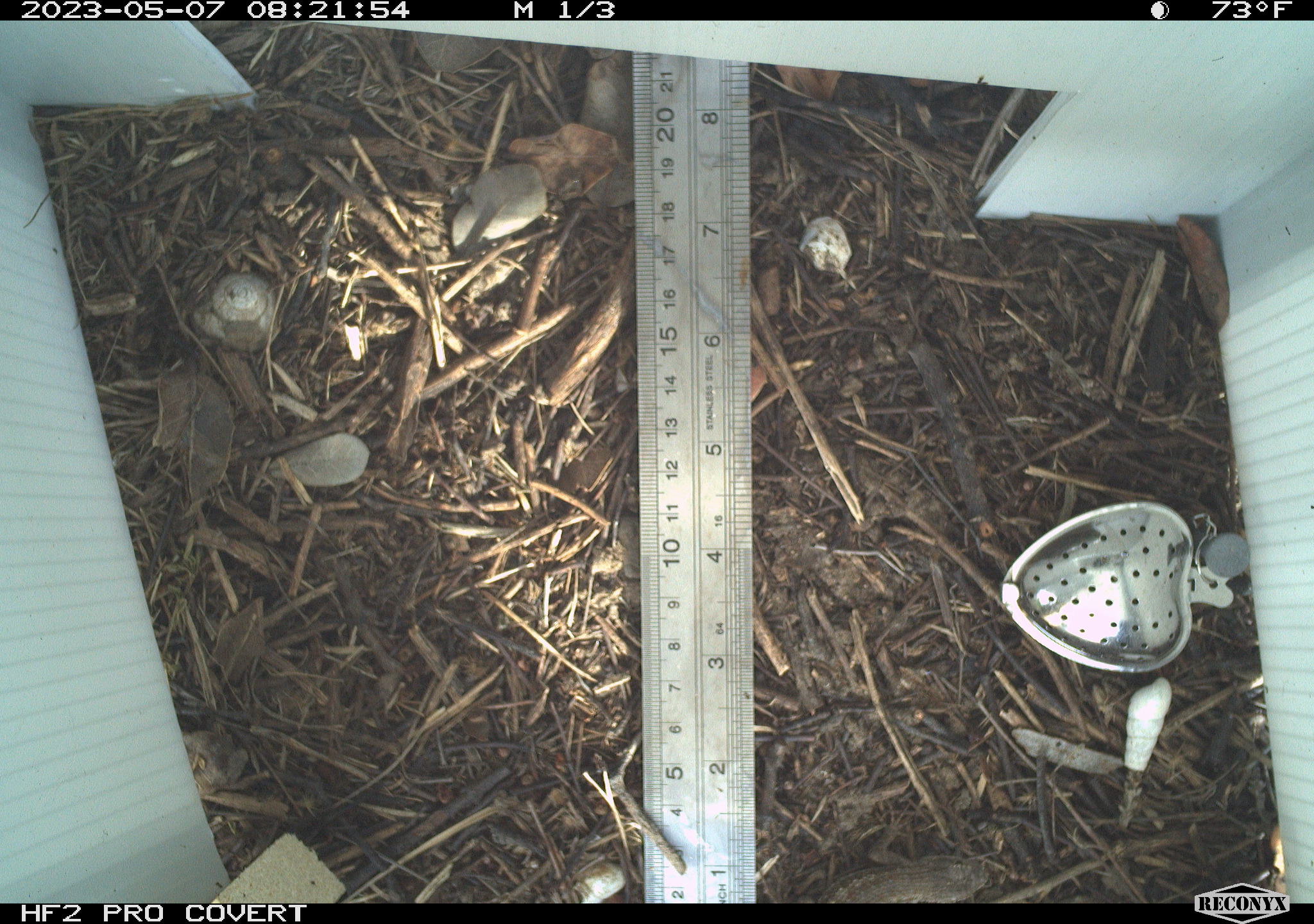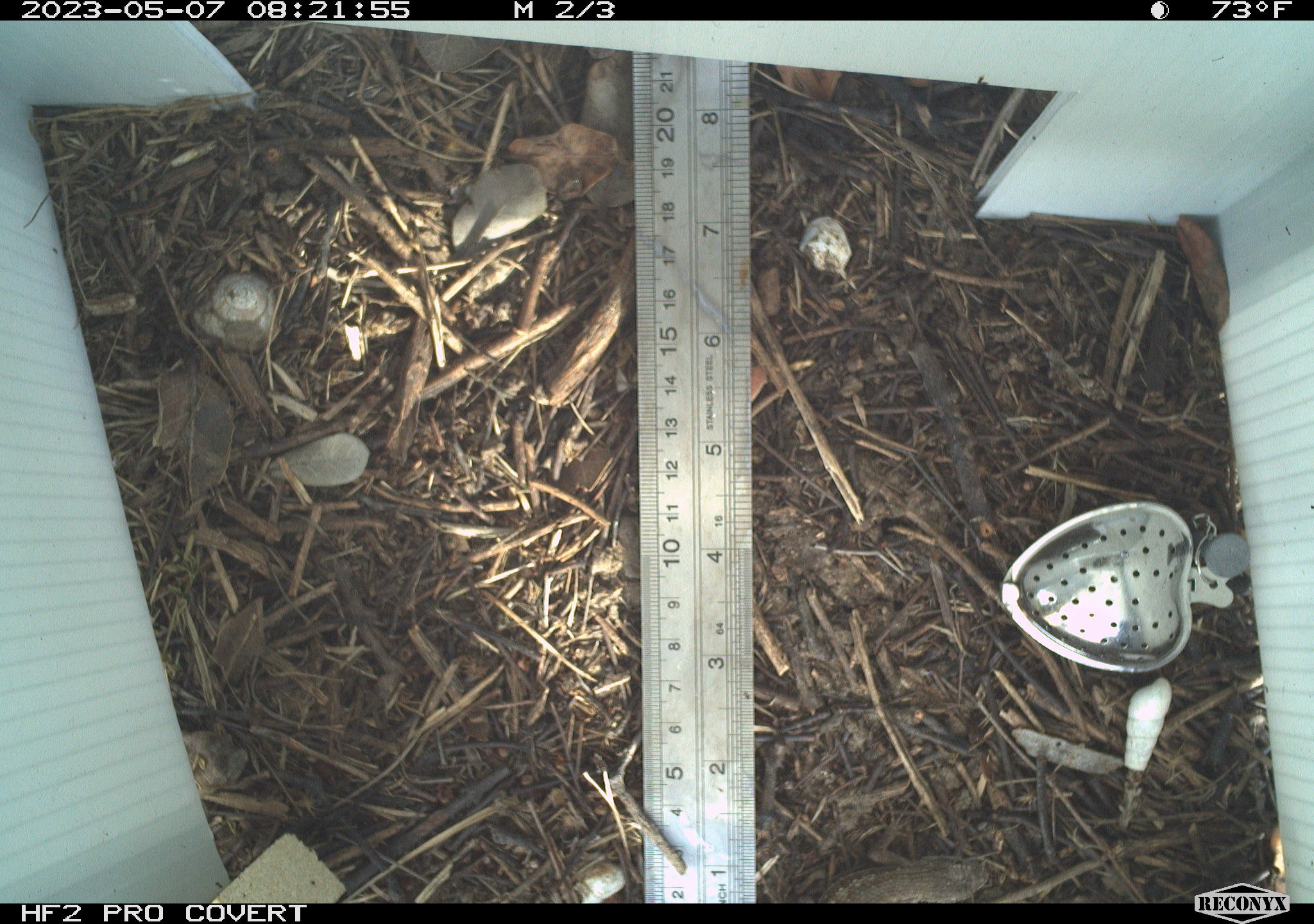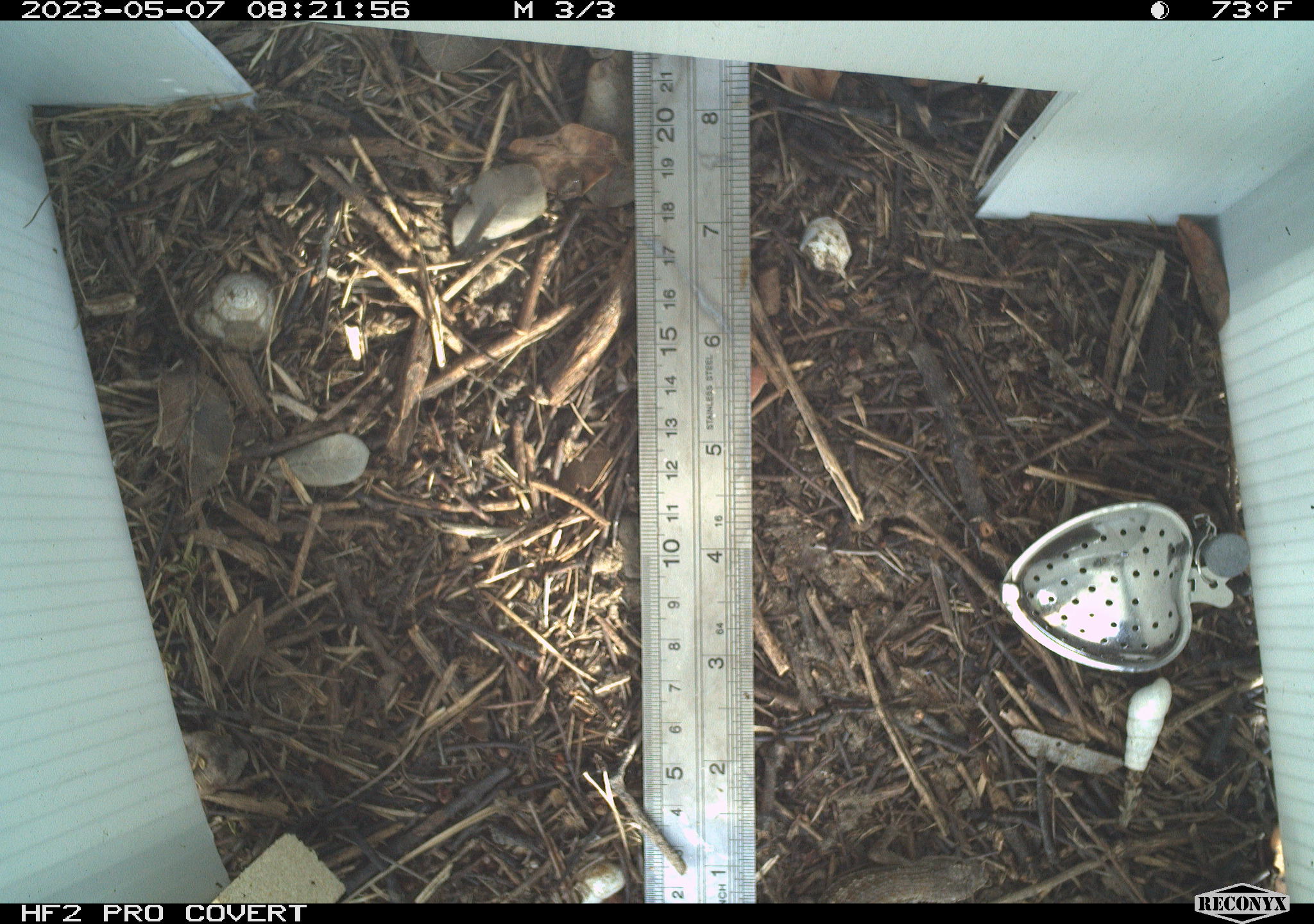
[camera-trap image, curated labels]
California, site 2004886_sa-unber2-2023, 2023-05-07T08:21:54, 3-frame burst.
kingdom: Animalia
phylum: Chordata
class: Reptilia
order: Squamata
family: Phrynosomatidae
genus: Sceloporus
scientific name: Sceloporus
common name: spiny lizards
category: sceloporus species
Sceloporus species (spiny lizards) (Sceloporus).